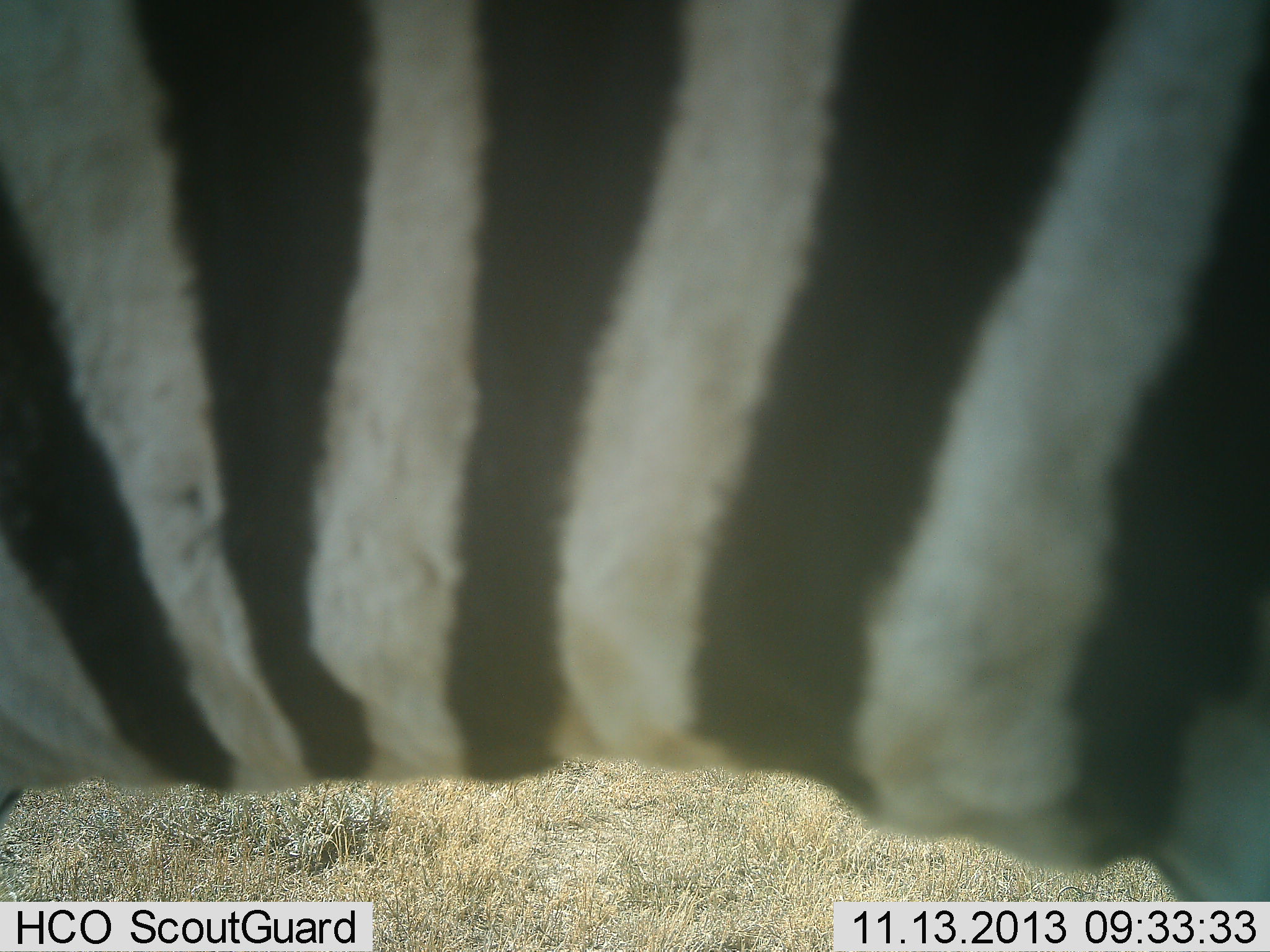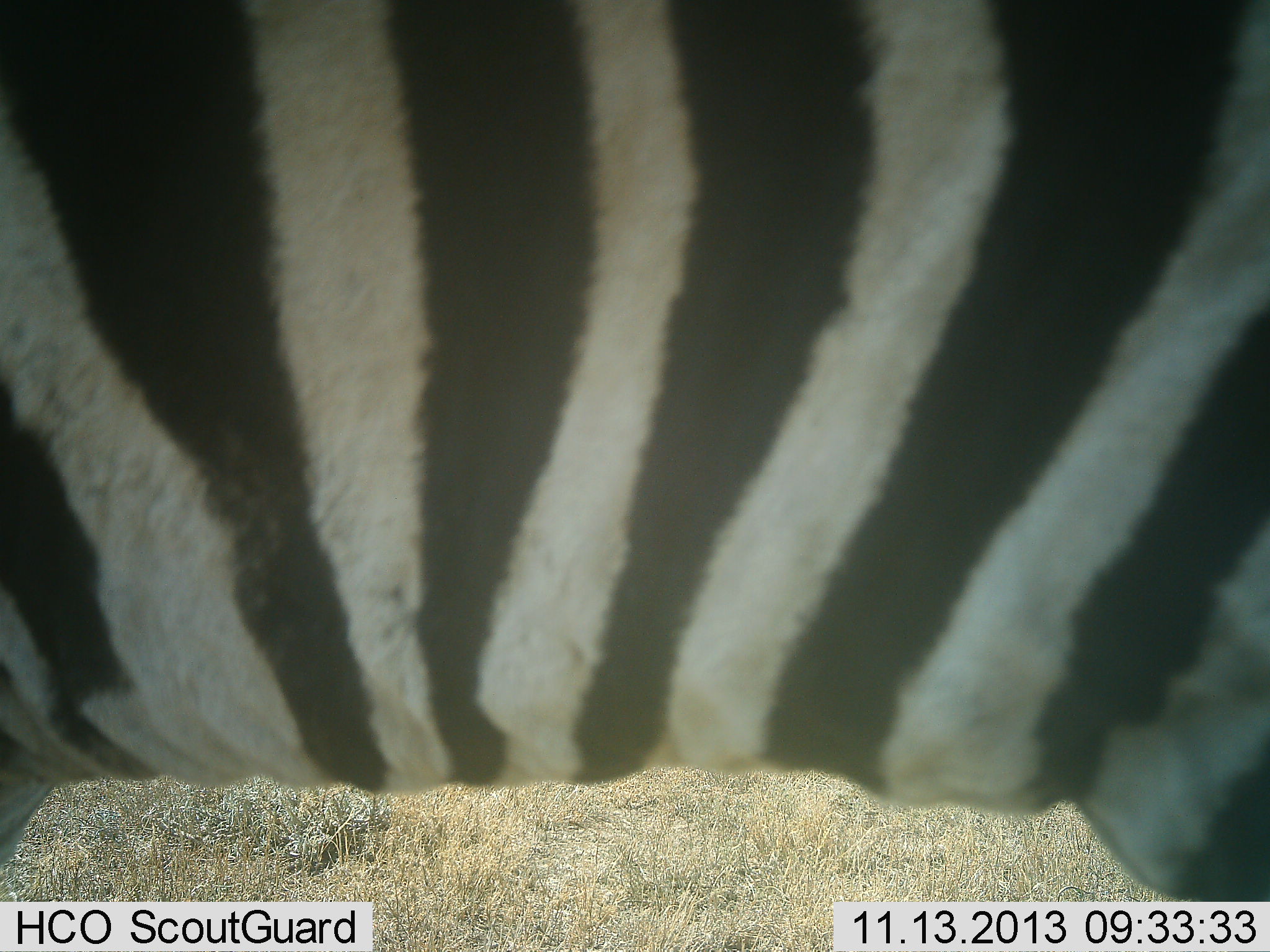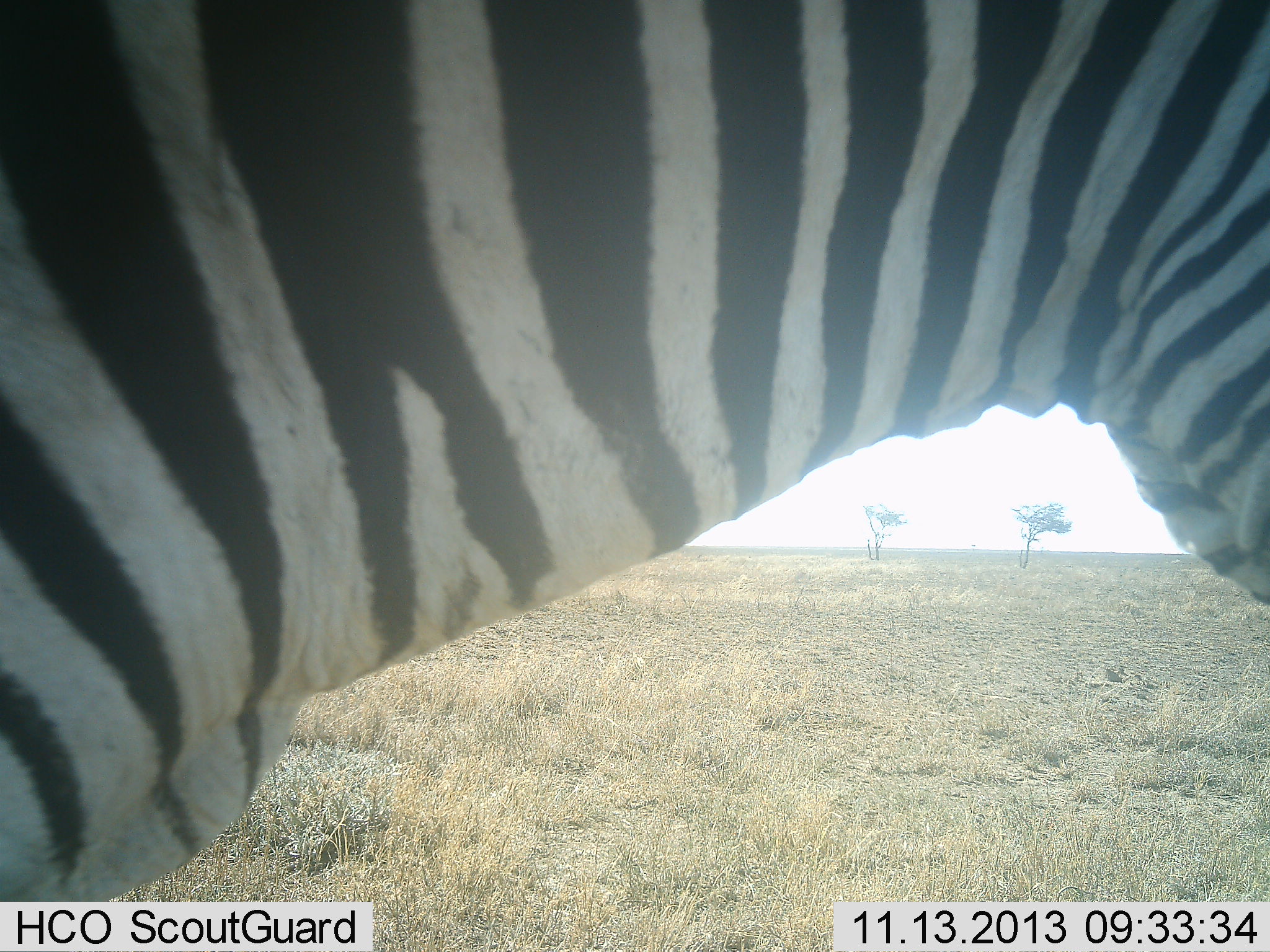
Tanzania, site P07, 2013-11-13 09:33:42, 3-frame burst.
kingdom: Animalia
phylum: Chordata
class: Mammalia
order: Perissodactyla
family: Equidae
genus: Equus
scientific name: Equus quagga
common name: plains zebra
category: zebra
Zebra (plains zebra) (Equus quagga), count 1. Behavior (volunteer vote fractions): standing 54%, resting 0%, moving 42%, interacting 0%. Young present (vote fraction): 0%. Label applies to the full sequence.